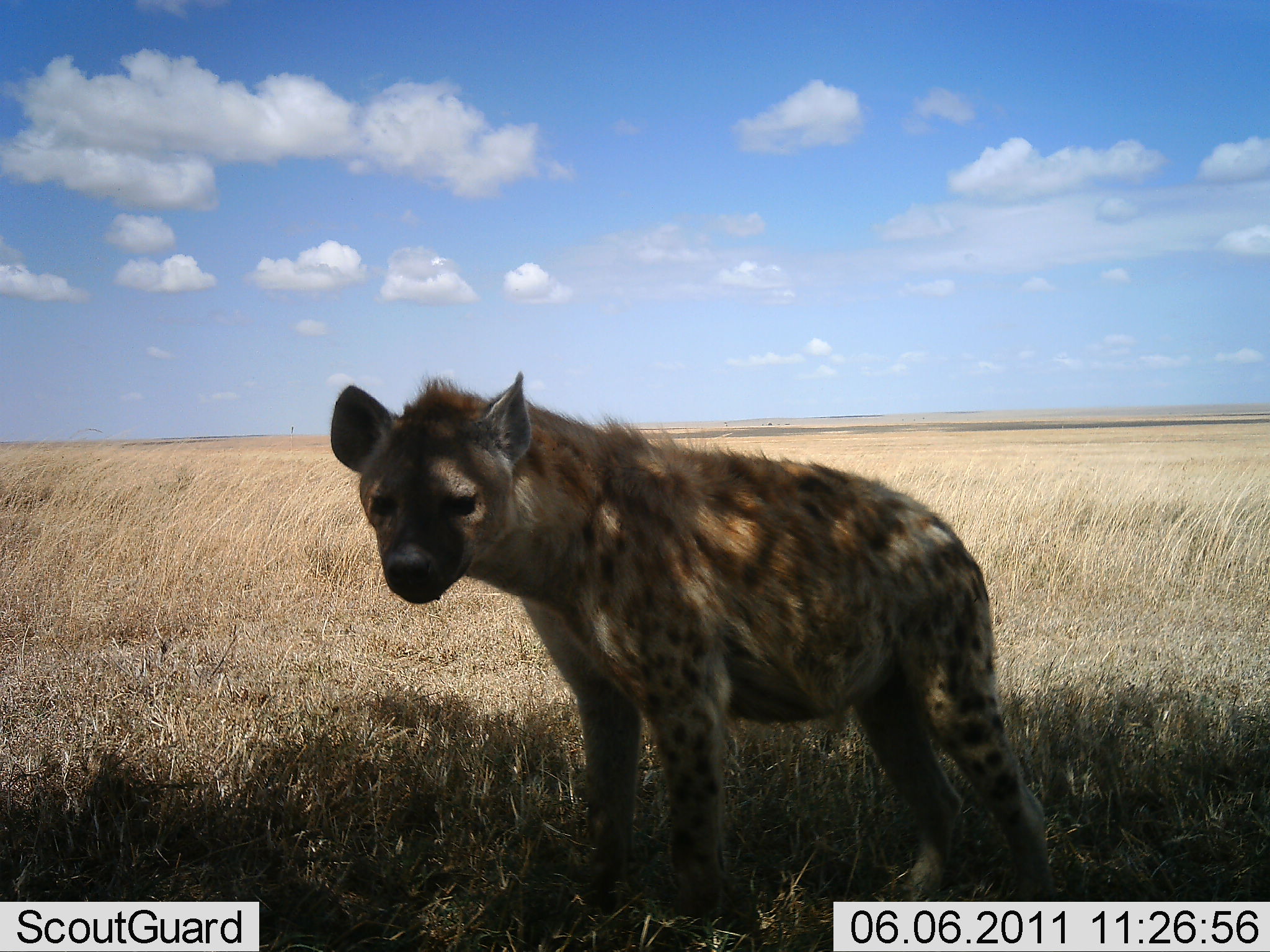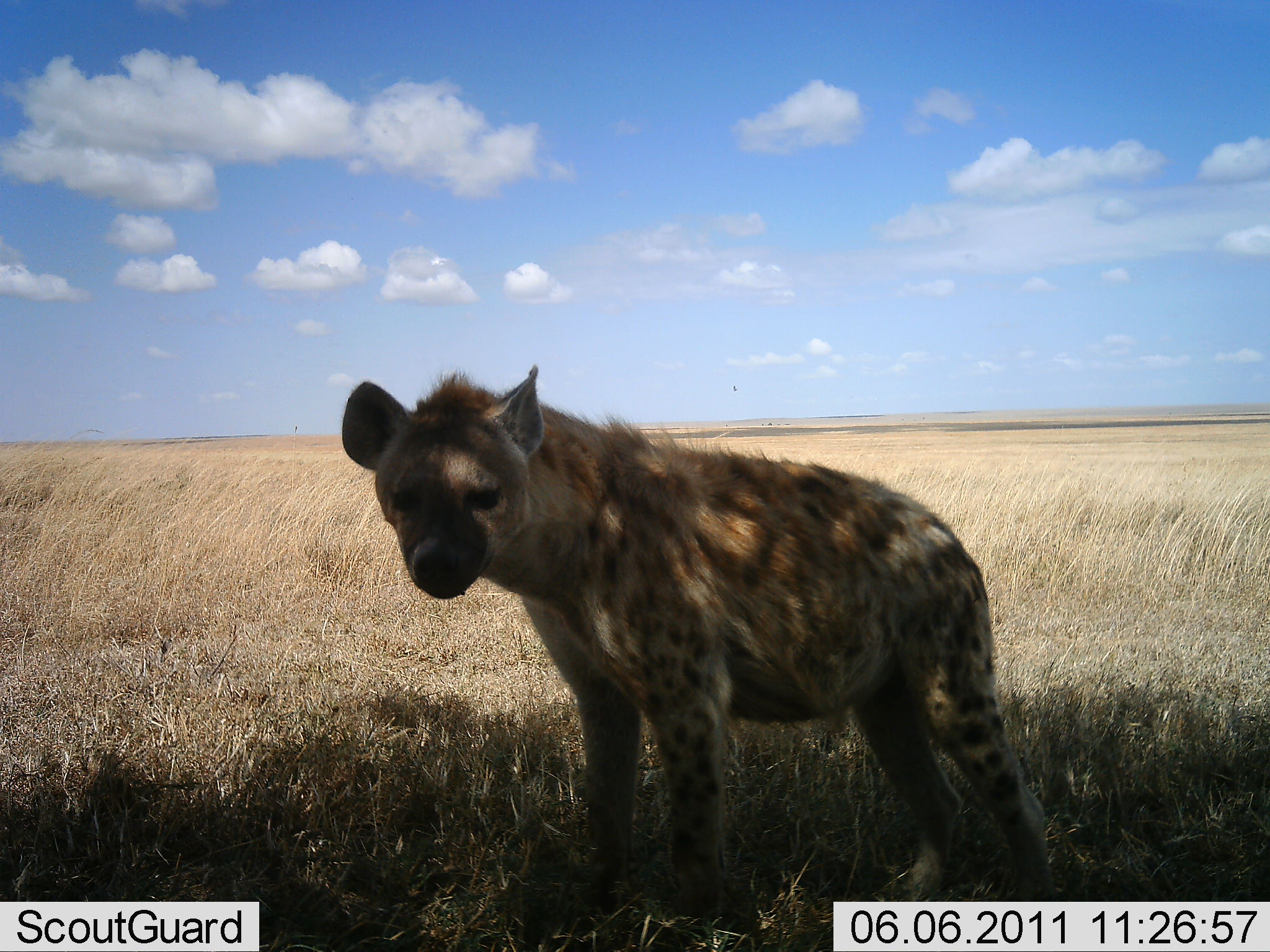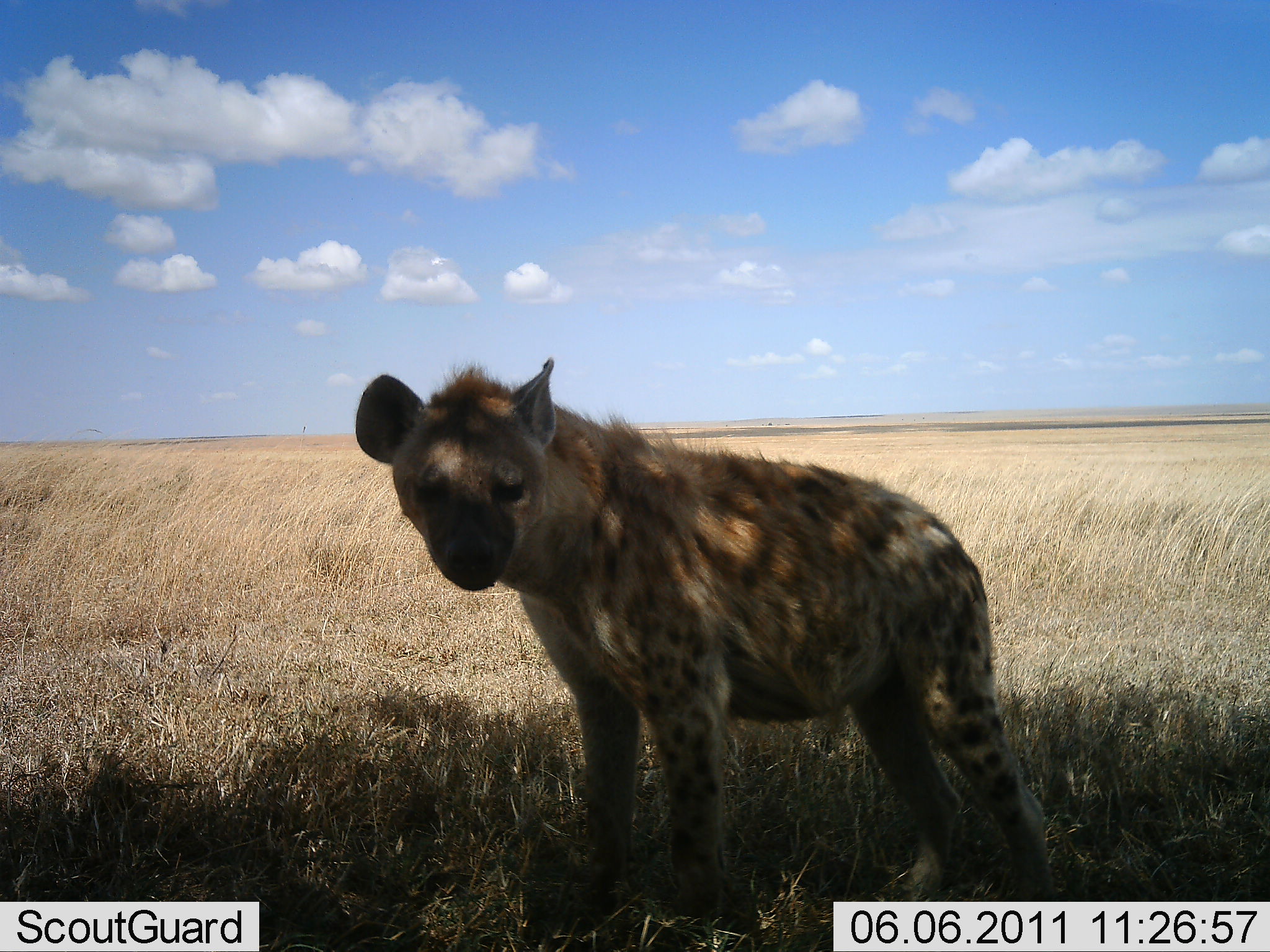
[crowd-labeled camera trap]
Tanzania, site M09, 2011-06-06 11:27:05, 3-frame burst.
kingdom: Animalia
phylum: Chordata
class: Mammalia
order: Carnivora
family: Hyaenidae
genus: Crocuta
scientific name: Crocuta crocuta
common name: spotted hyena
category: hyenaspotted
Hyenaspotted (spotted hyena) (Crocuta crocuta), count 1. Behavior (volunteer vote fractions): standing 92%, resting 0%, moving 8%, interacting 0%. Young present (vote fraction): 0%. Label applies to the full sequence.